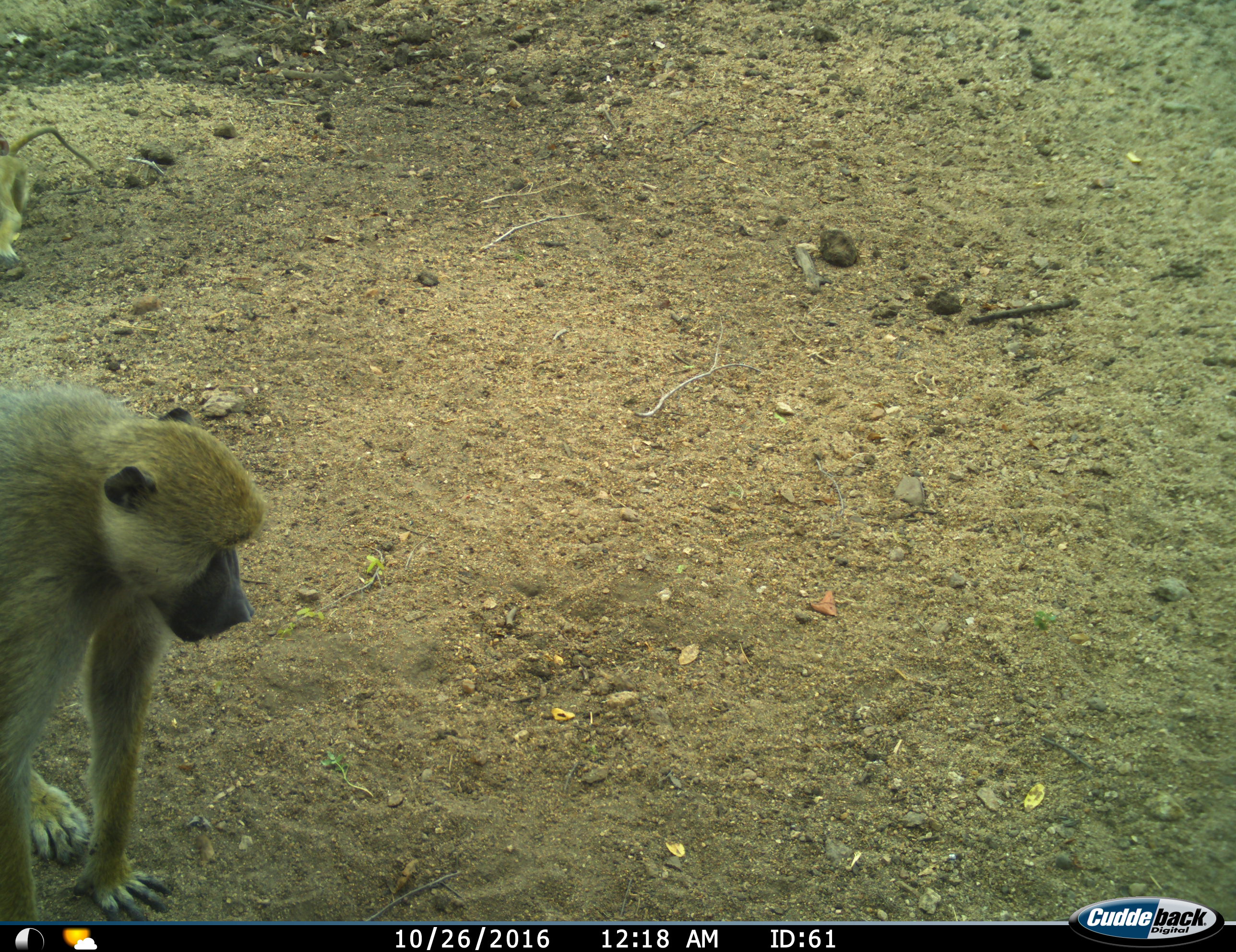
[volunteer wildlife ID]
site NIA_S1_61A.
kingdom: Animalia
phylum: Chordata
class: Mammalia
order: Primates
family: Cercopithecidae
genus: Papio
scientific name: Papio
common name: baboon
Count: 1.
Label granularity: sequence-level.